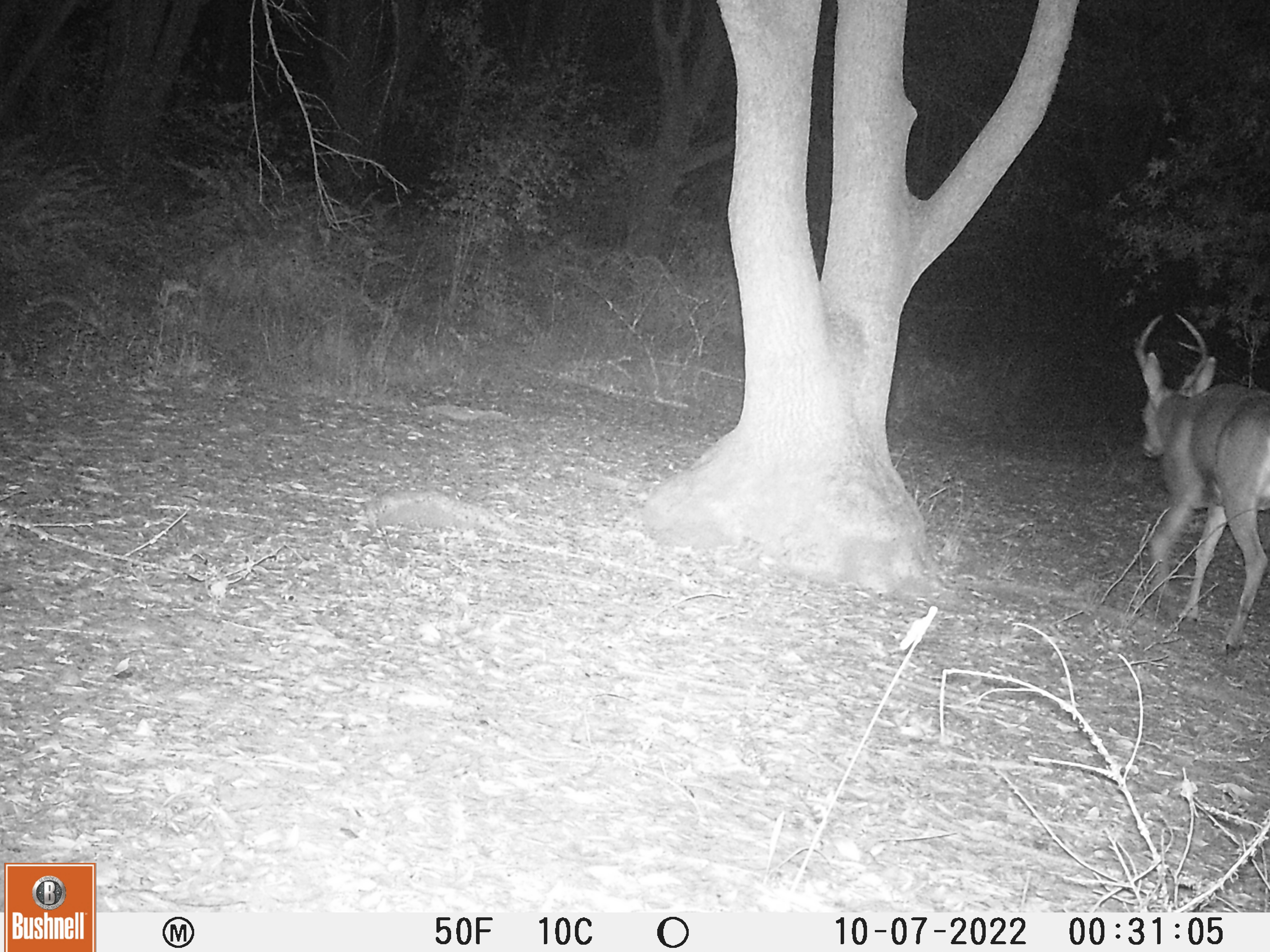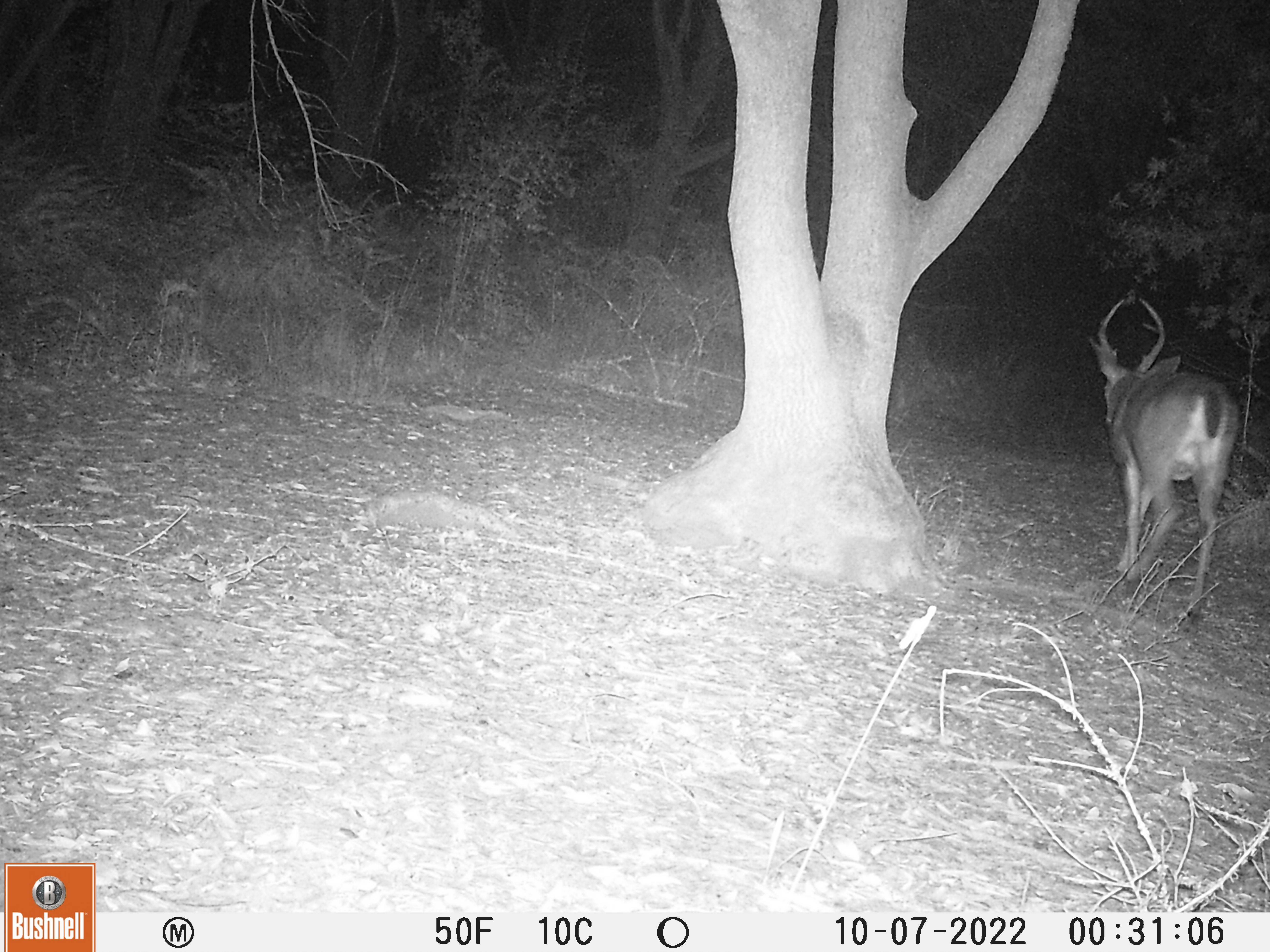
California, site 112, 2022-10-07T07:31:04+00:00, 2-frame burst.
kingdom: Animalia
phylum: Chordata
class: Mammalia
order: Artiodactyla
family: Cervidae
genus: Odocoileus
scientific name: Odocoileus hemionus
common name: mule deer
Mule deer (Odocoileus hemionus).